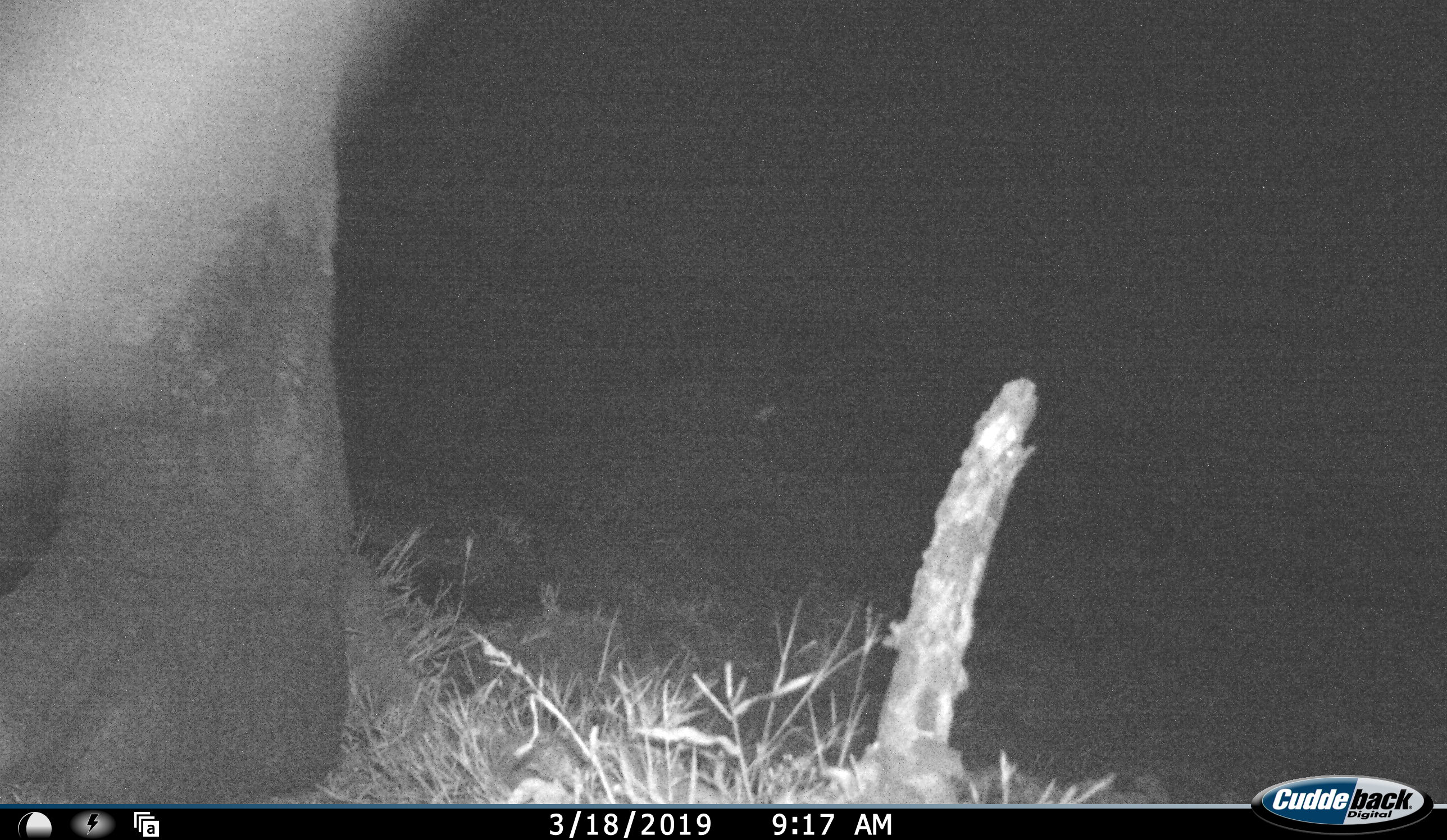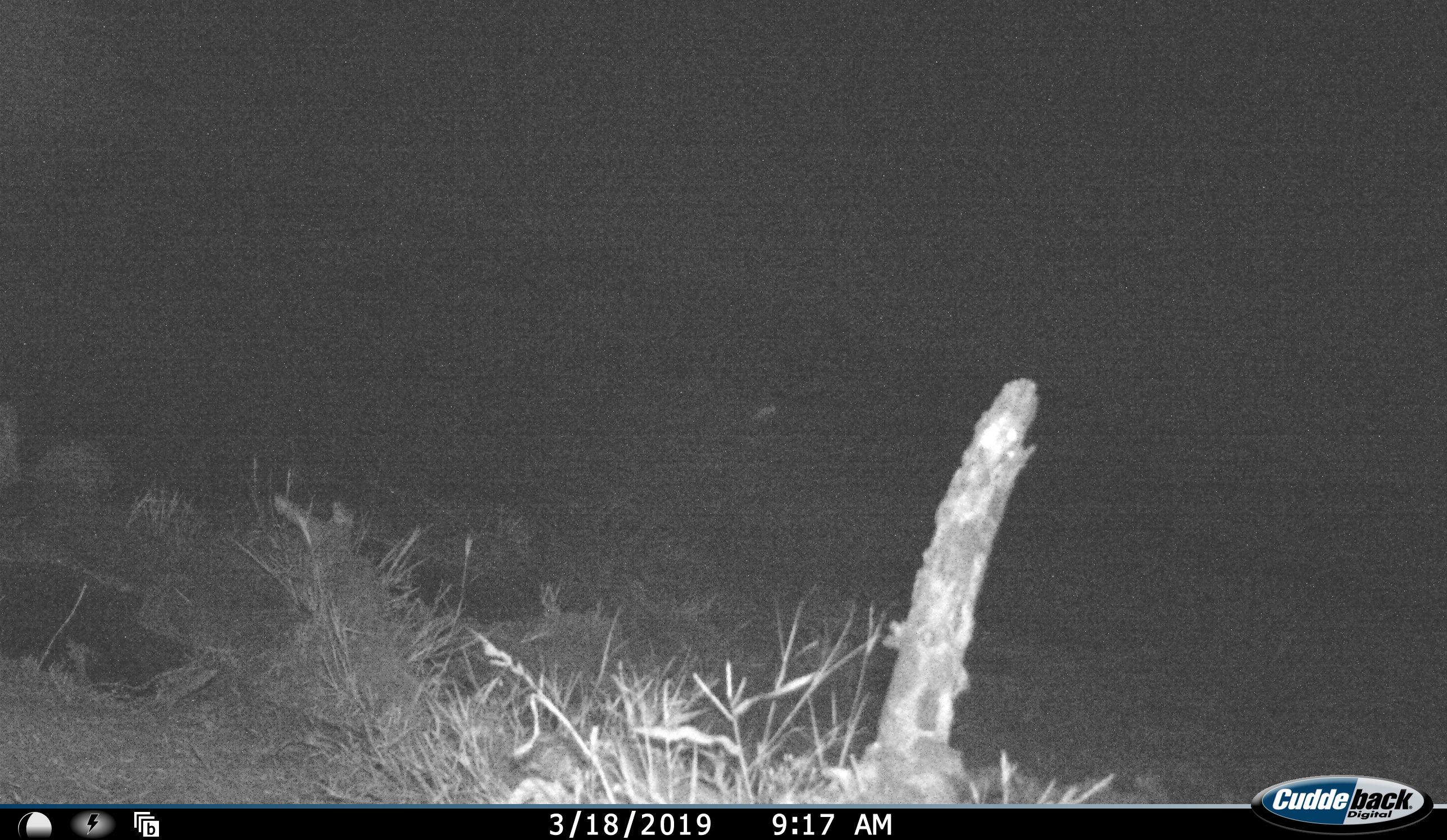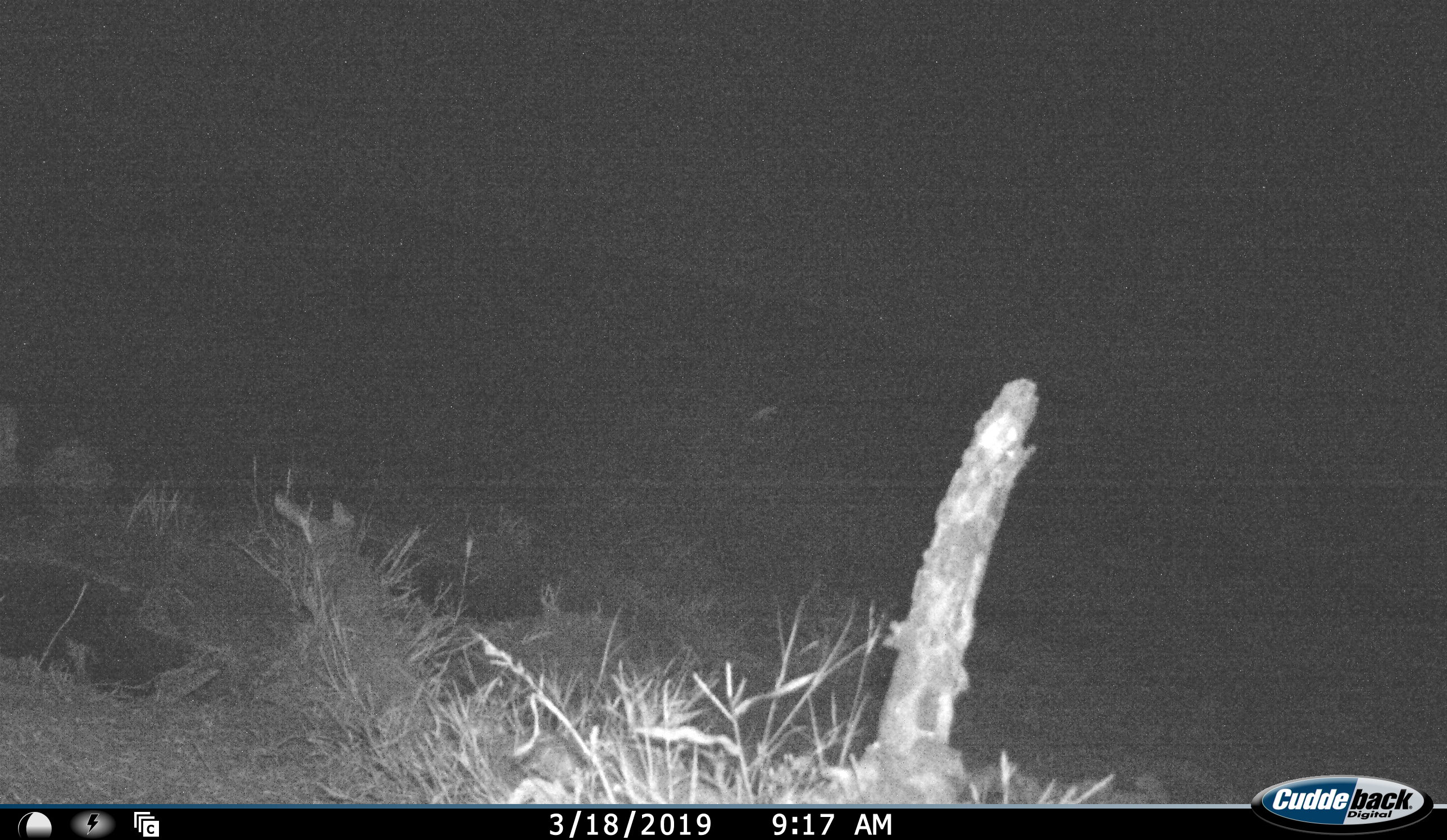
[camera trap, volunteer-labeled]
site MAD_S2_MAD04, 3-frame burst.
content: unidentified animal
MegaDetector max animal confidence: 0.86